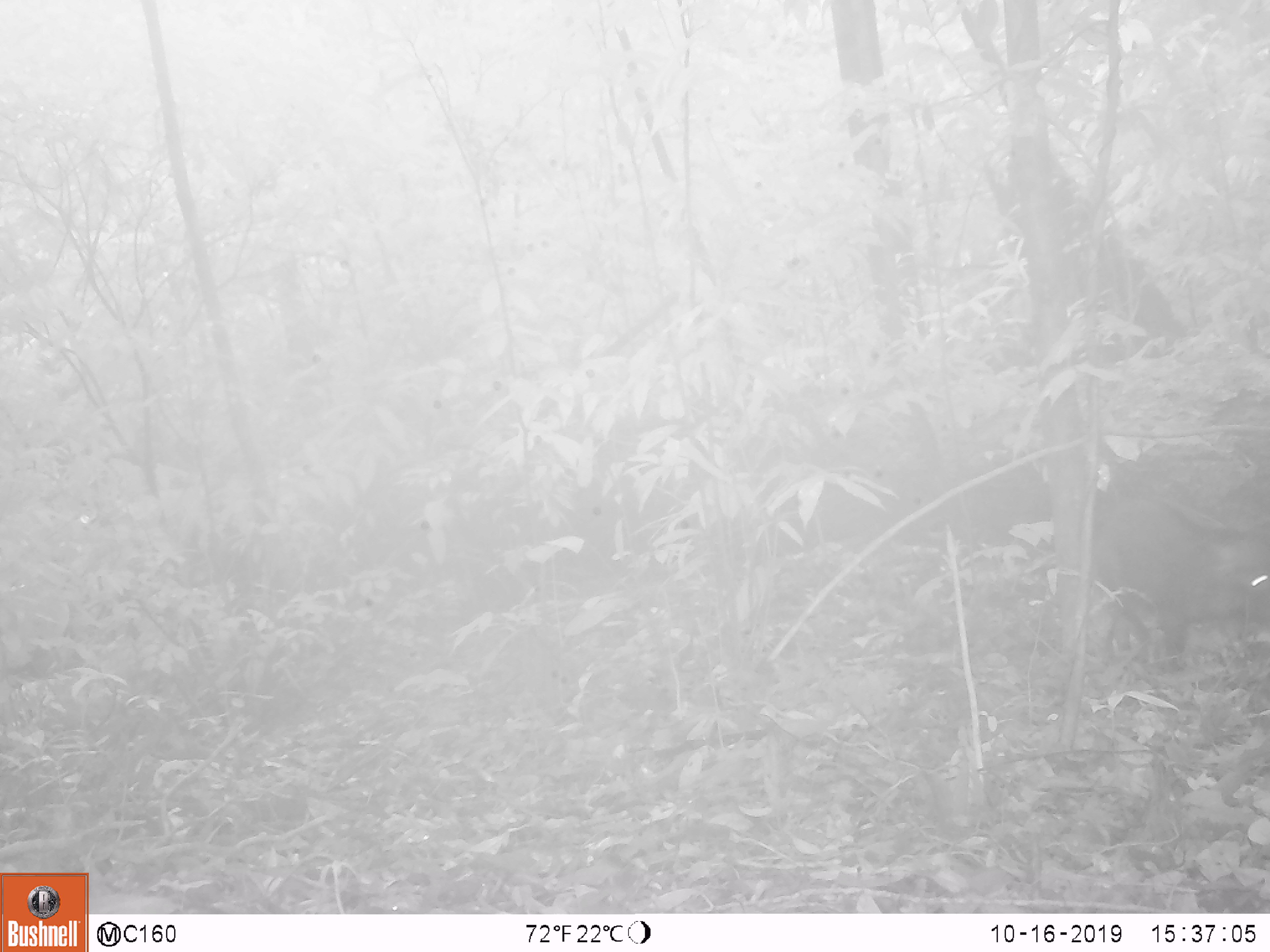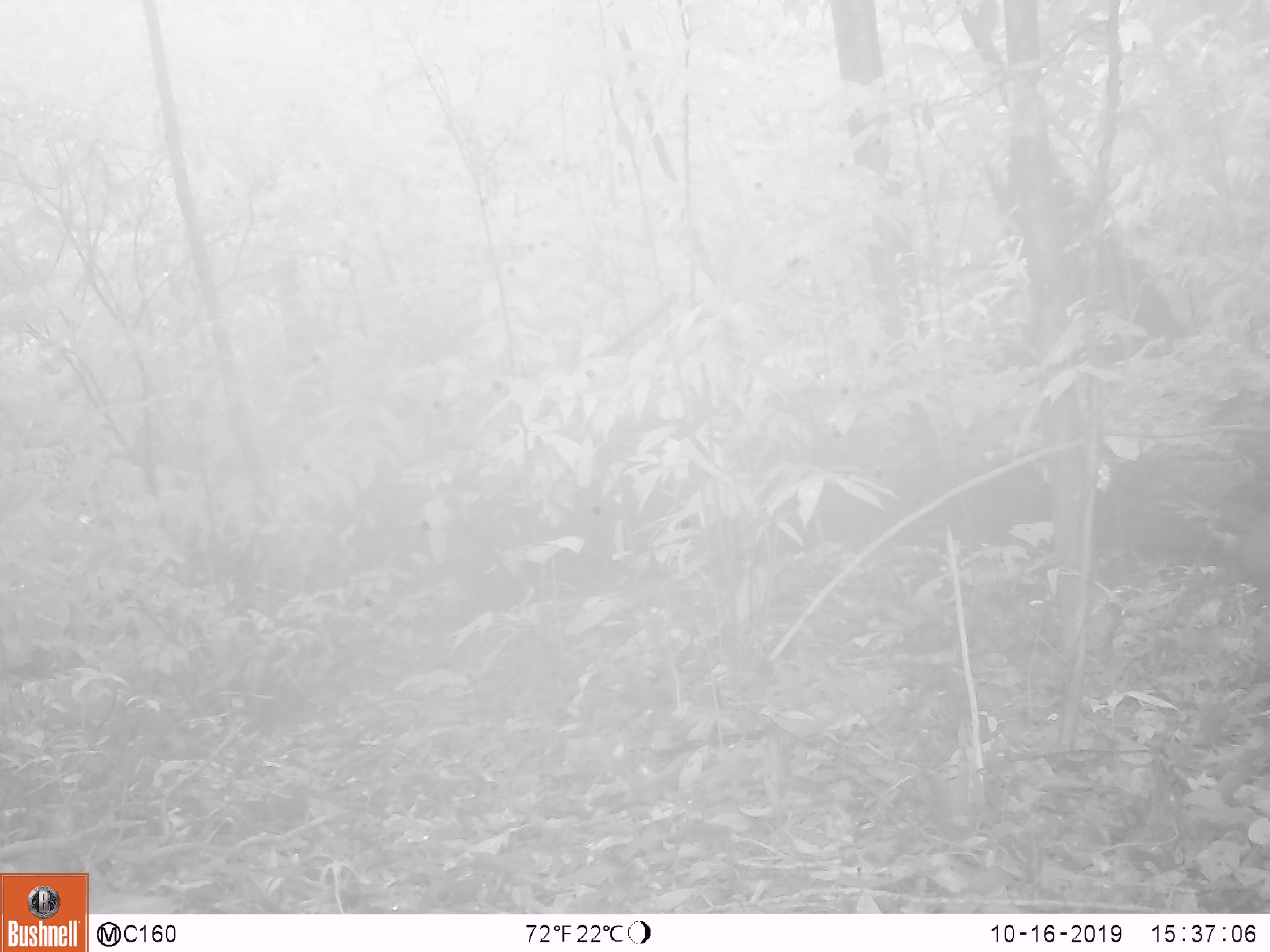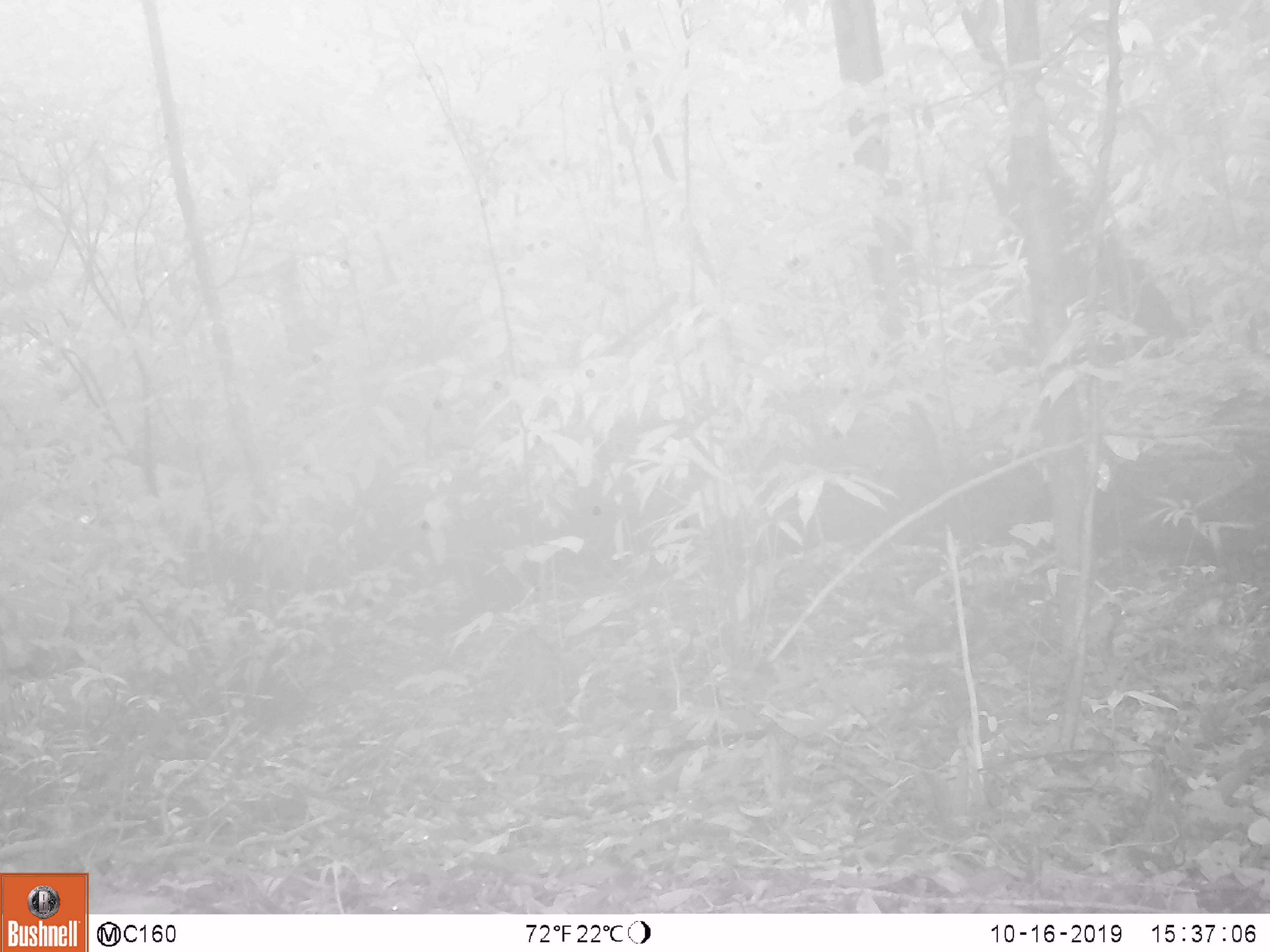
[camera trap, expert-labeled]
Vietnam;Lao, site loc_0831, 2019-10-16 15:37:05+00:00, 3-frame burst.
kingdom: Animalia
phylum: Chordata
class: Mammalia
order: Artiodactyla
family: Suidae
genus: Sus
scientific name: Sus scrofa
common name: eurasian wild pig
Eurasian wild pig (Sus scrofa). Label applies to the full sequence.